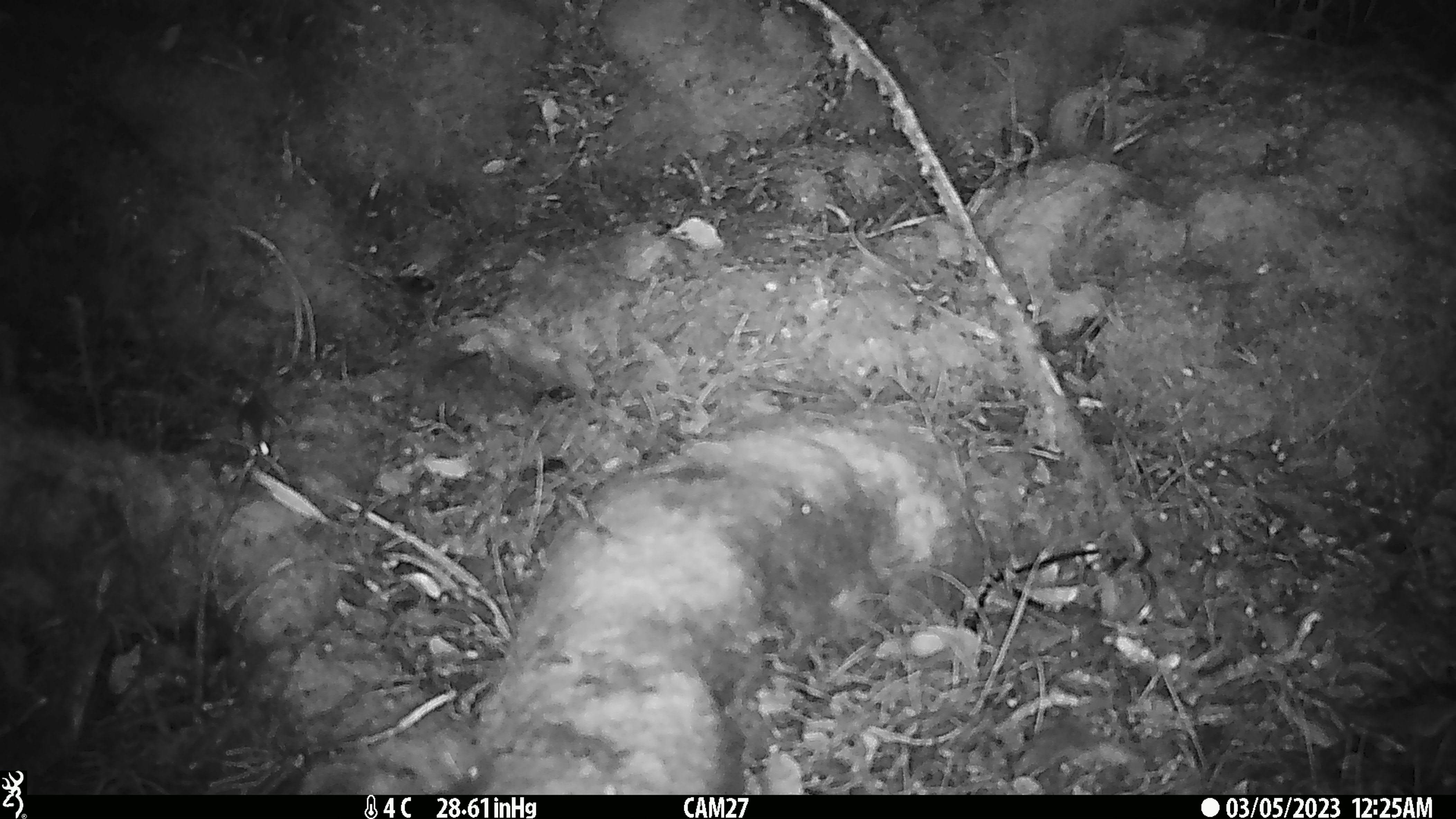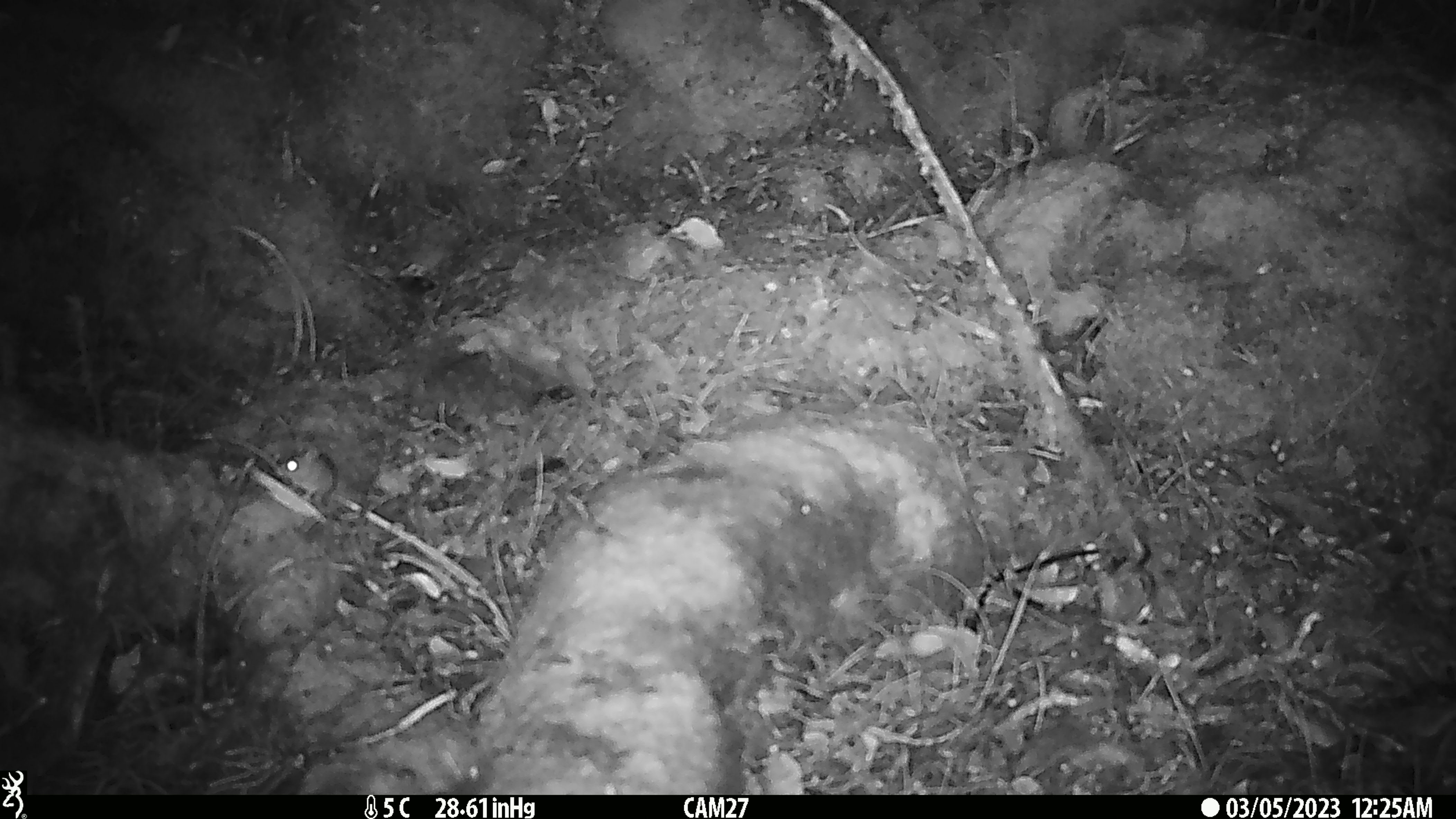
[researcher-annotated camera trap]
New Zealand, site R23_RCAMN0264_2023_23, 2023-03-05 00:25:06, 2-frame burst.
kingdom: Animalia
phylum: Chordata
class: Mammalia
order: Rodentia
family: Muridae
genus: Mus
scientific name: Mus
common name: mouse